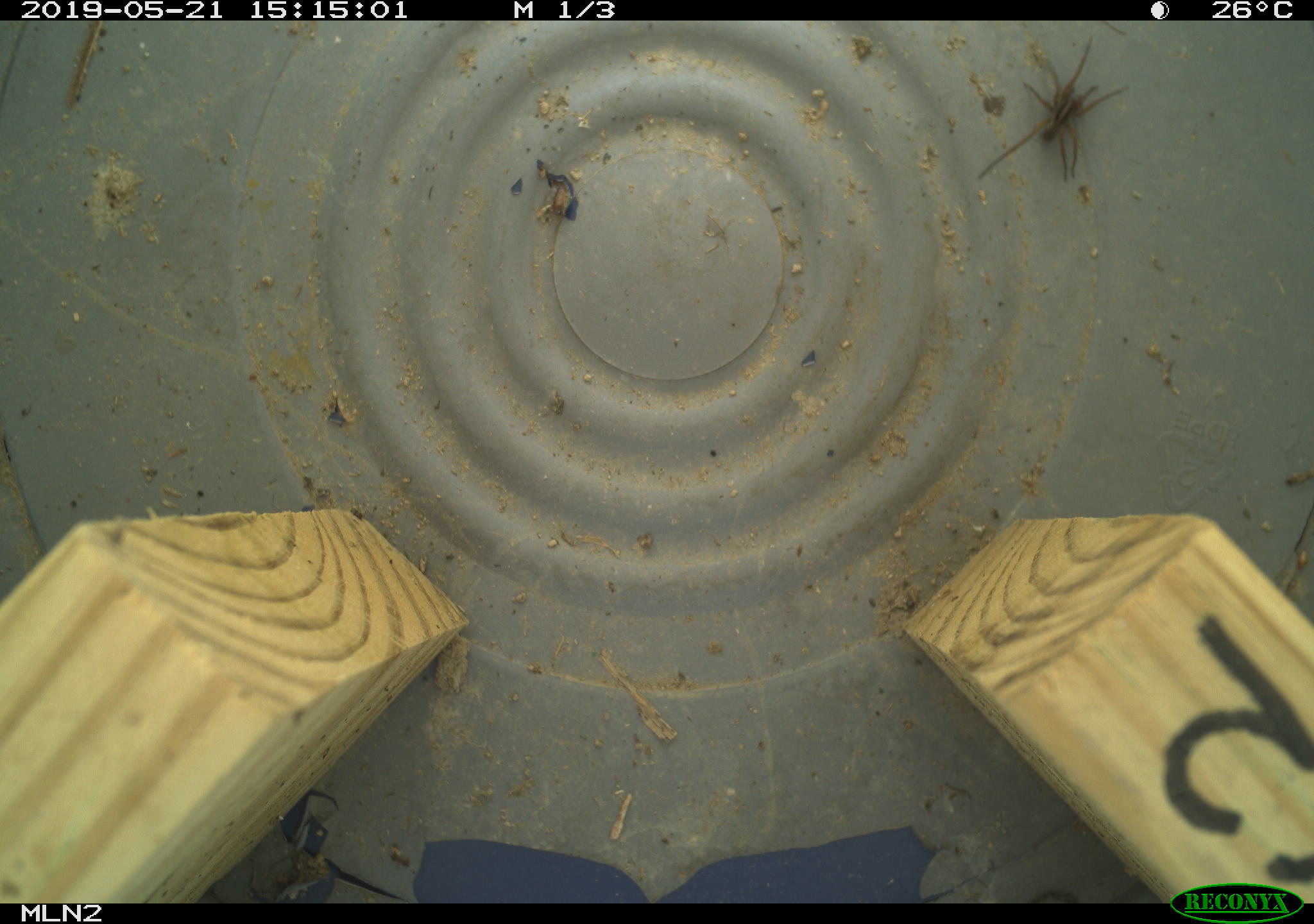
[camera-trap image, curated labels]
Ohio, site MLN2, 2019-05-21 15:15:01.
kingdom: Animalia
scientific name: Animalia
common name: animal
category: invertebrate